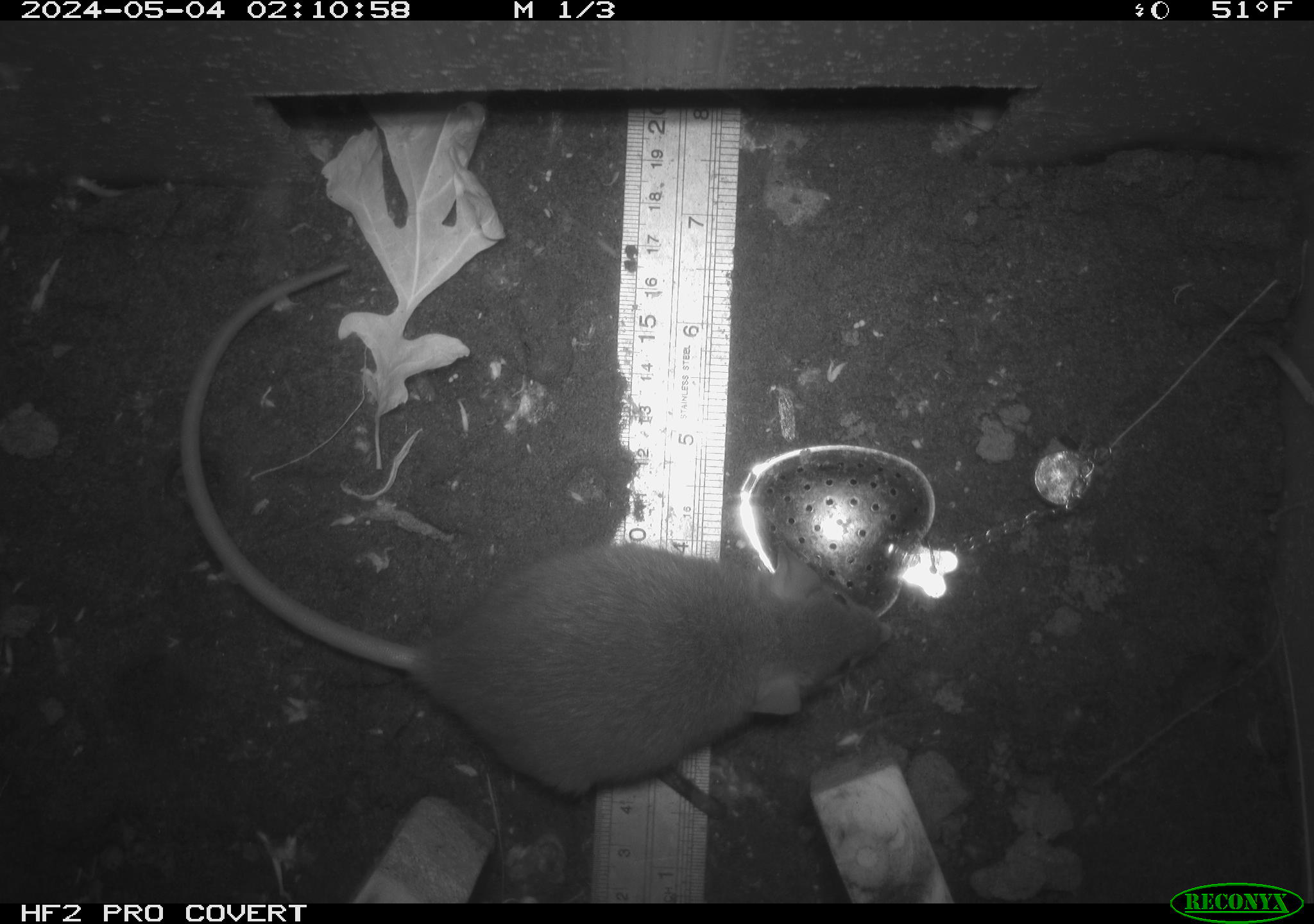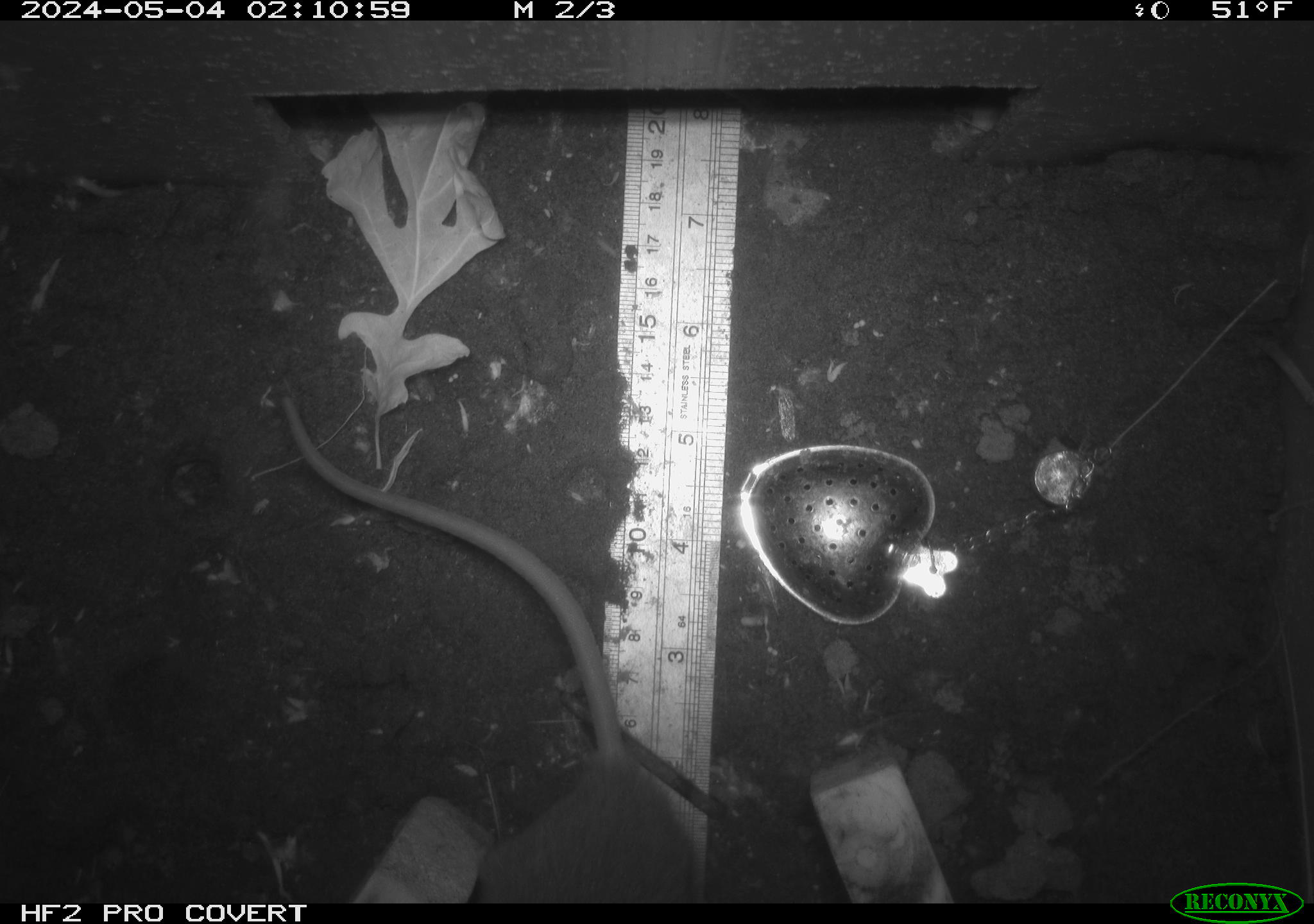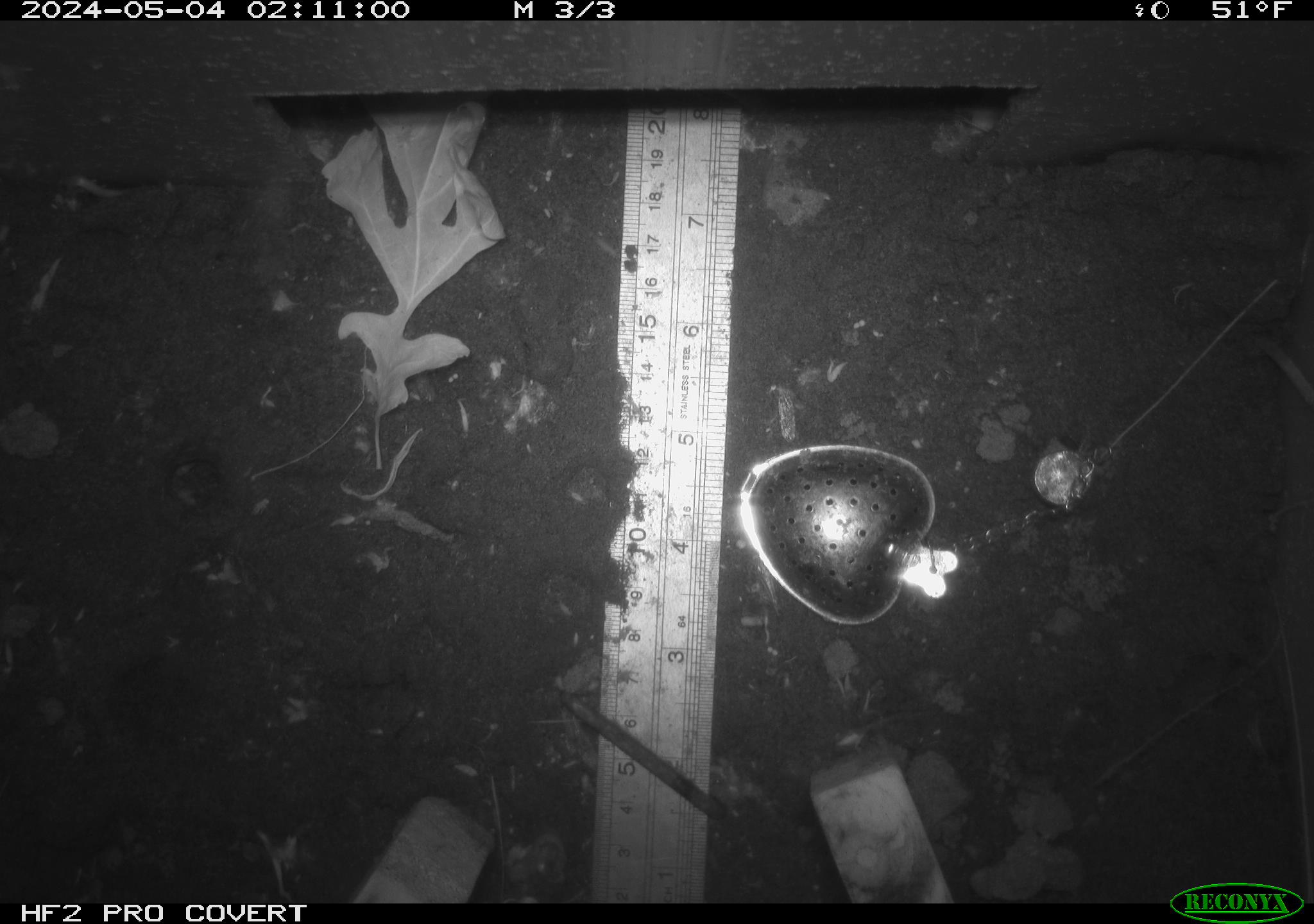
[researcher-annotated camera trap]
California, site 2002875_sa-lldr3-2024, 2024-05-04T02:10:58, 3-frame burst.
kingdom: Animalia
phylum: Chordata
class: Mammalia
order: Rodentia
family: Muridae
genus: Rattus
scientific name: Rattus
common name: rat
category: rattus species